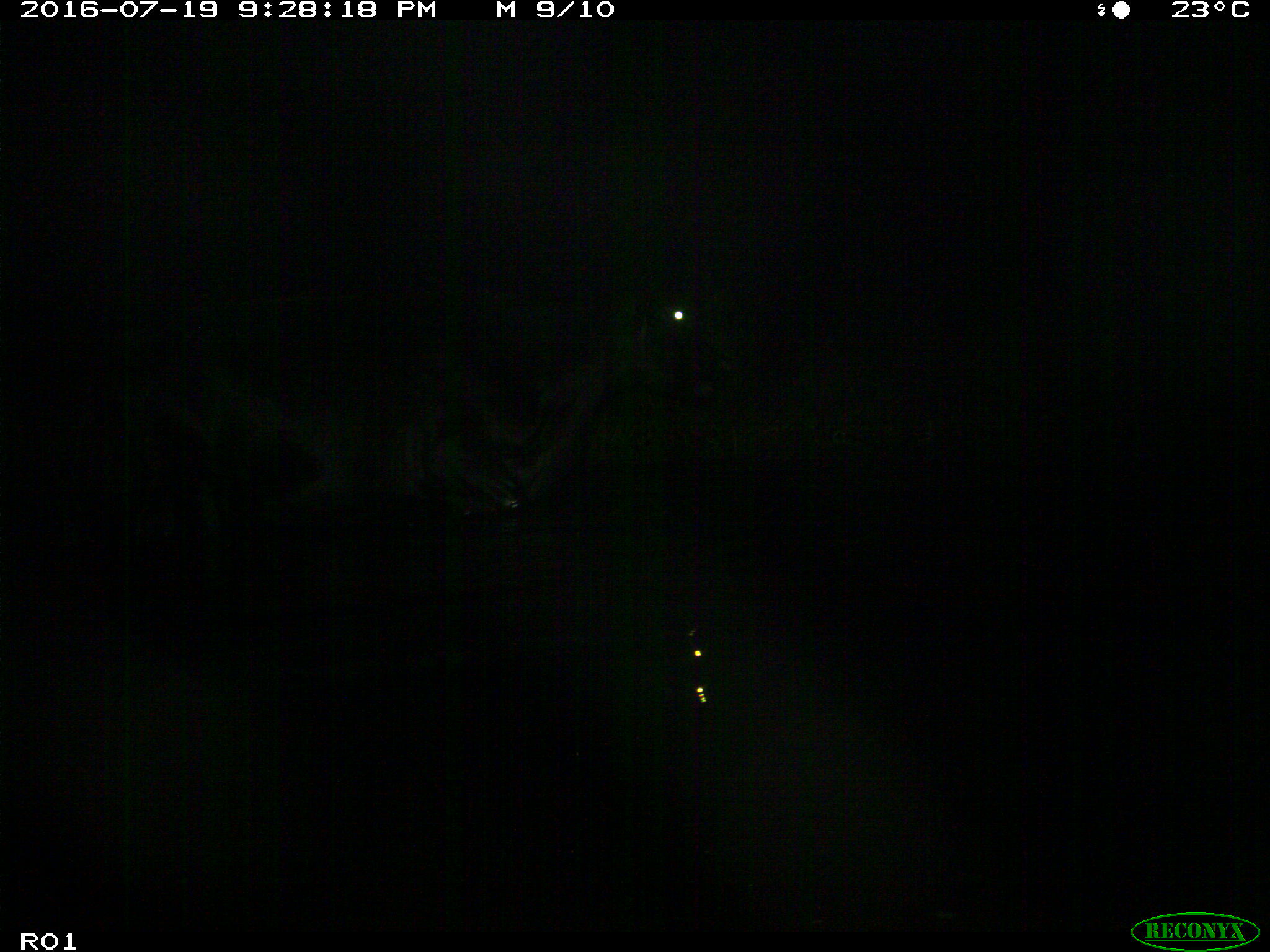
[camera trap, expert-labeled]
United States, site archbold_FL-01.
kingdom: Animalia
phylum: Chordata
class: Mammalia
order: Artiodactyla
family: Bovidae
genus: Bos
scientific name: Bos taurus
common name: domestic cow